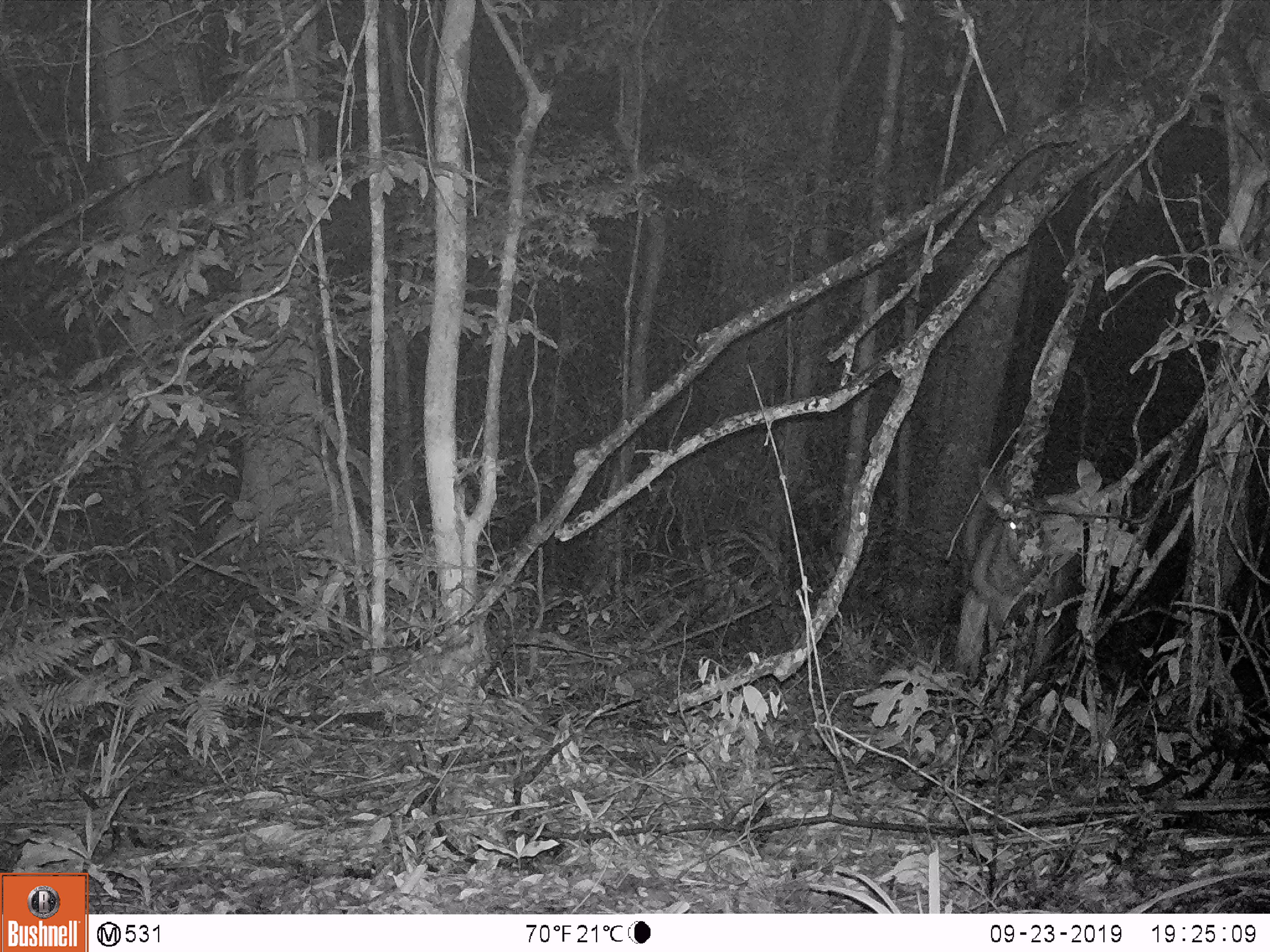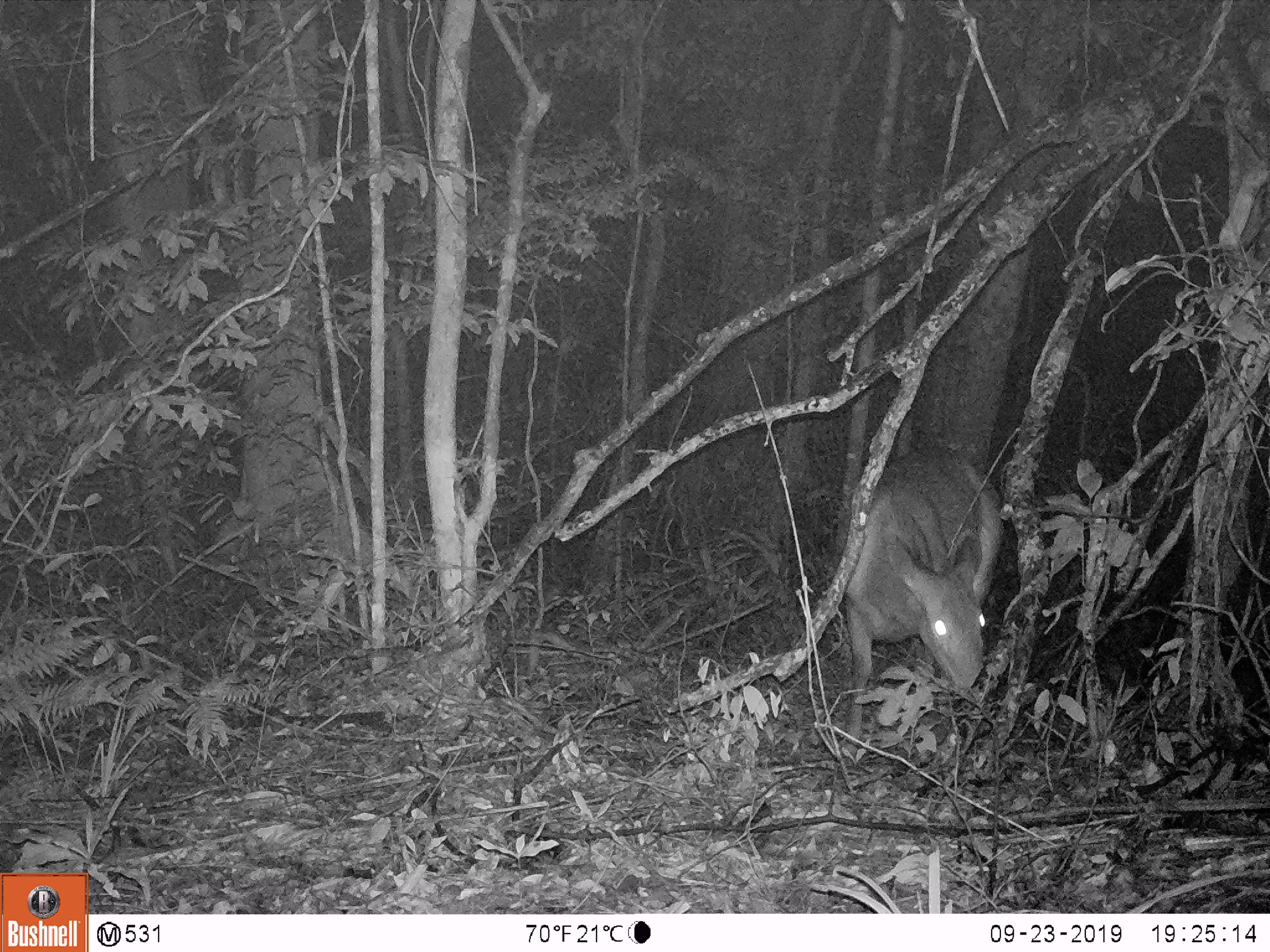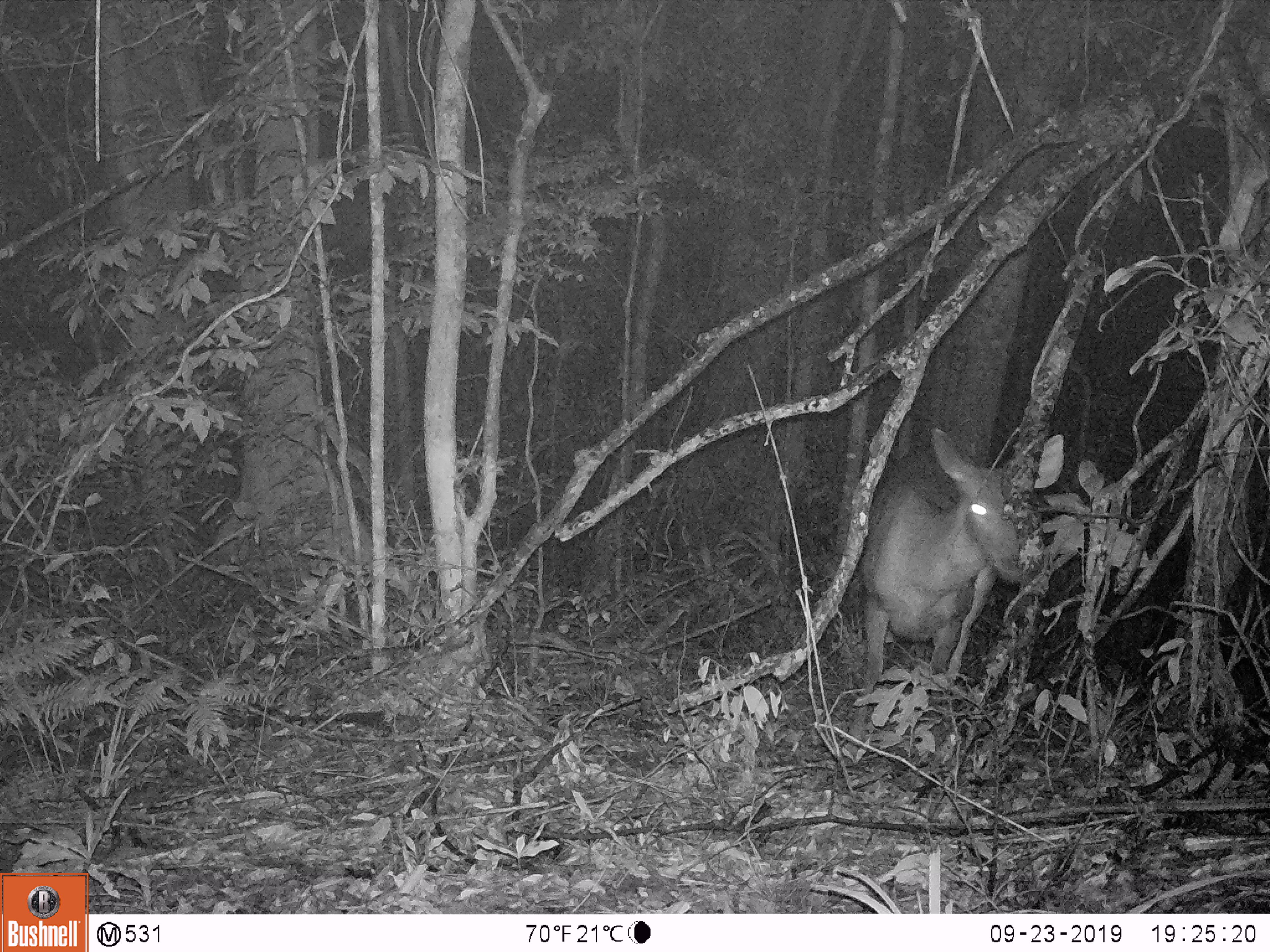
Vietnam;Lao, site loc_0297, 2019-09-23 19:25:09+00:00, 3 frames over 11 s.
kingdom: Animalia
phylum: Chordata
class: Mammalia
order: Artiodactyla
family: Cervidae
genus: Rusa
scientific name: Rusa unicolor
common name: sambar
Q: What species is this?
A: Sambar (Rusa unicolor).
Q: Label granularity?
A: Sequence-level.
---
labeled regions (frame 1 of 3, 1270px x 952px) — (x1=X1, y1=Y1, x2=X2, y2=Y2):
sambar: (x1=952, y1=465, x2=1081, y2=692)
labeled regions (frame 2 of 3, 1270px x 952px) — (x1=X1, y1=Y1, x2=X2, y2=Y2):
sambar: (x1=842, y1=446, x2=1004, y2=760)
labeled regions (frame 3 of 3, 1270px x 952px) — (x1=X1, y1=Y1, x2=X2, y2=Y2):
sambar: (x1=839, y1=428, x2=1064, y2=767)